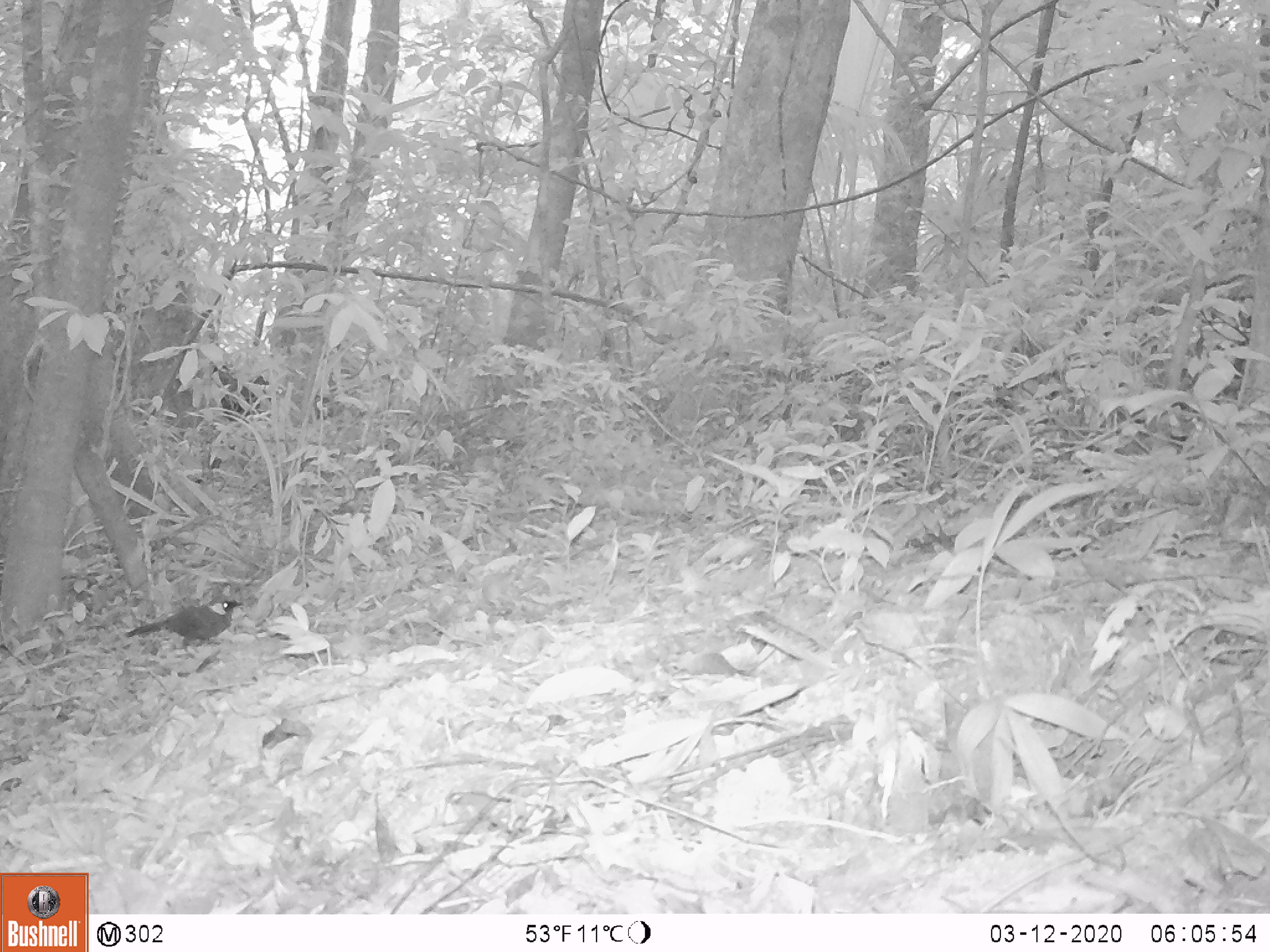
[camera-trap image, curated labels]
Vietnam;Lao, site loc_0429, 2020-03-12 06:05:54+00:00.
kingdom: Animalia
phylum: Chordata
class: Aves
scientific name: Aves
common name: bird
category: unidentified bird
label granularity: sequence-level